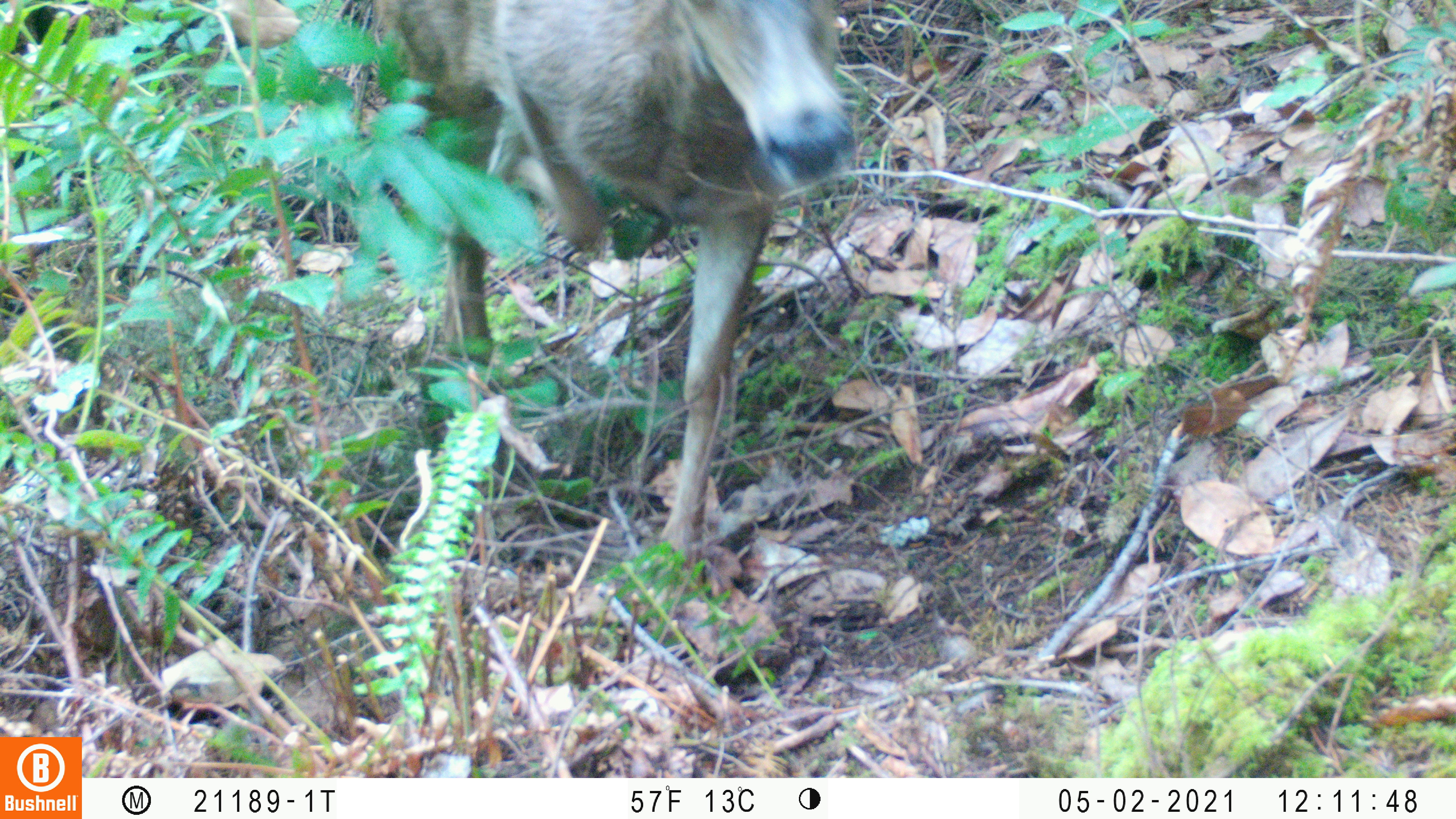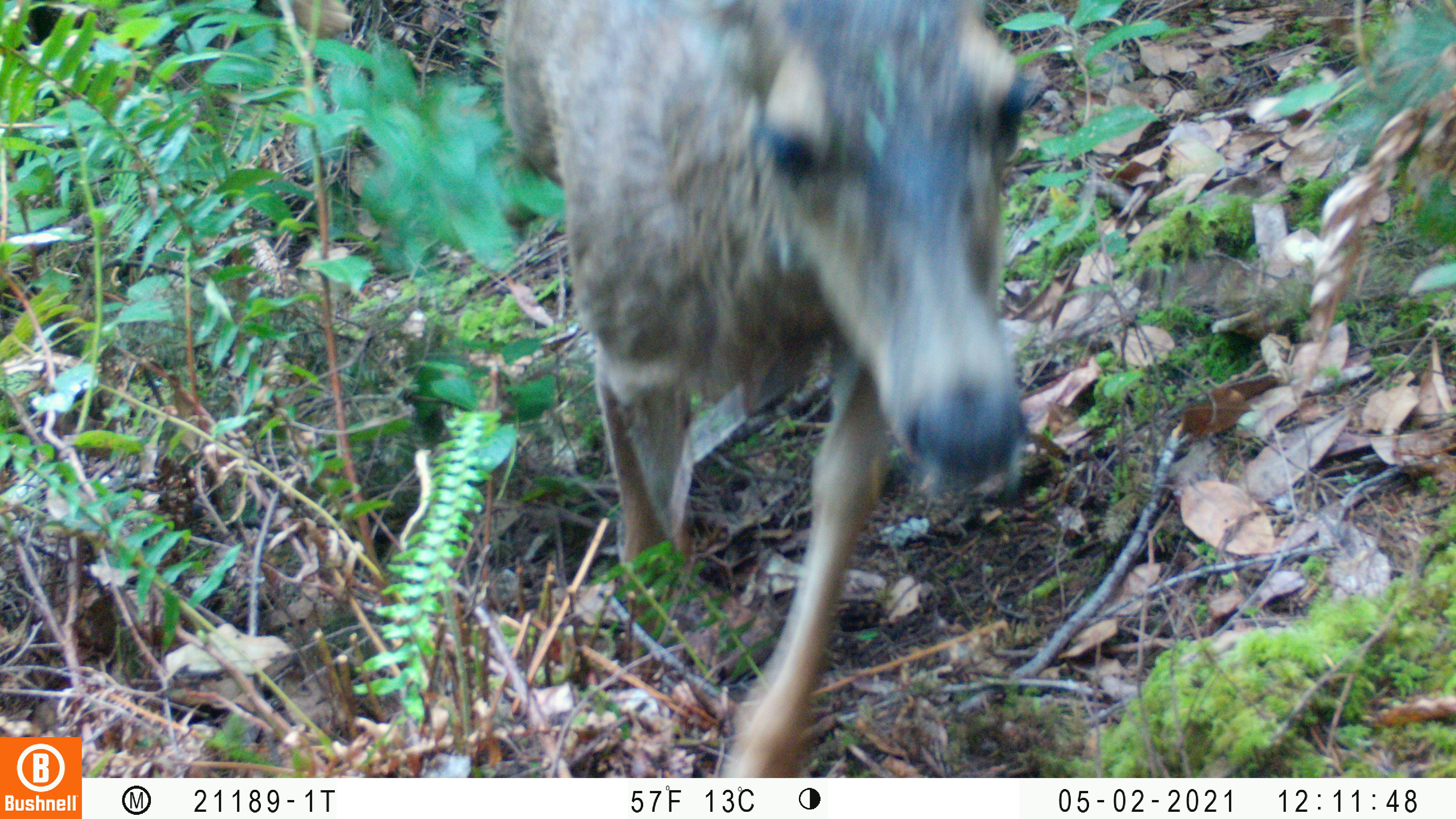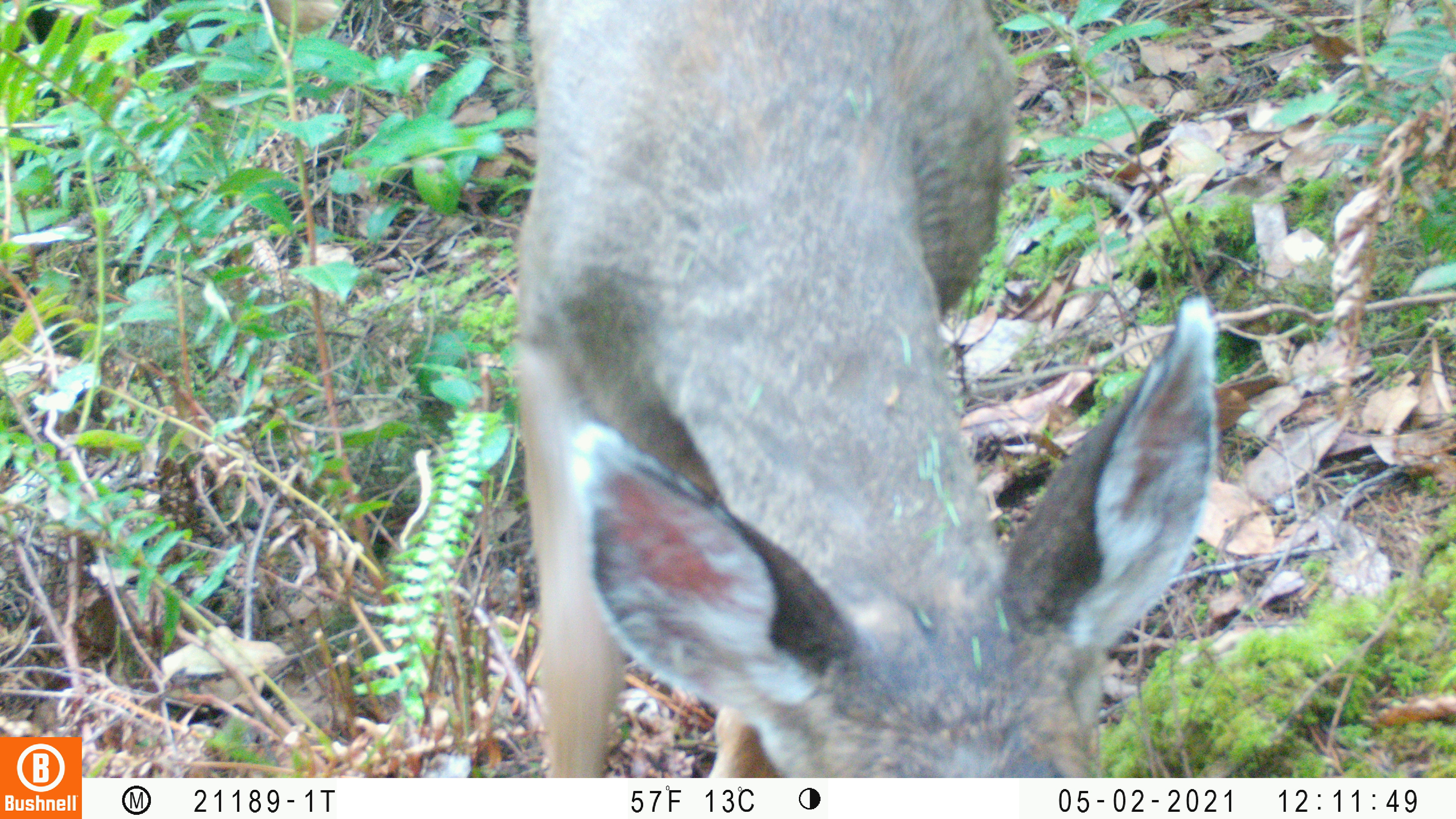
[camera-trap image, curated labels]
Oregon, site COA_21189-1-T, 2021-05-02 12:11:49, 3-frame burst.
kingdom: Animalia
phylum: Chordata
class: Mammalia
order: Artiodactyla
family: Cervidae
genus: Odocoileus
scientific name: Odocoileus hemionus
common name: black-tailed deer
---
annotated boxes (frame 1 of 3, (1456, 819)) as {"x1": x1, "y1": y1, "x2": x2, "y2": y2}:
black-tailed deer: {"x1": 366, "y1": 1, "x2": 860, "y2": 606}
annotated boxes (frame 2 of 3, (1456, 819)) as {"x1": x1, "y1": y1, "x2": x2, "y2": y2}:
black-tailed deer: {"x1": 481, "y1": 4, "x2": 1040, "y2": 760}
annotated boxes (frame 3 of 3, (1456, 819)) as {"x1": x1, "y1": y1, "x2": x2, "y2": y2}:
black-tailed deer: {"x1": 496, "y1": 2, "x2": 1224, "y2": 767}